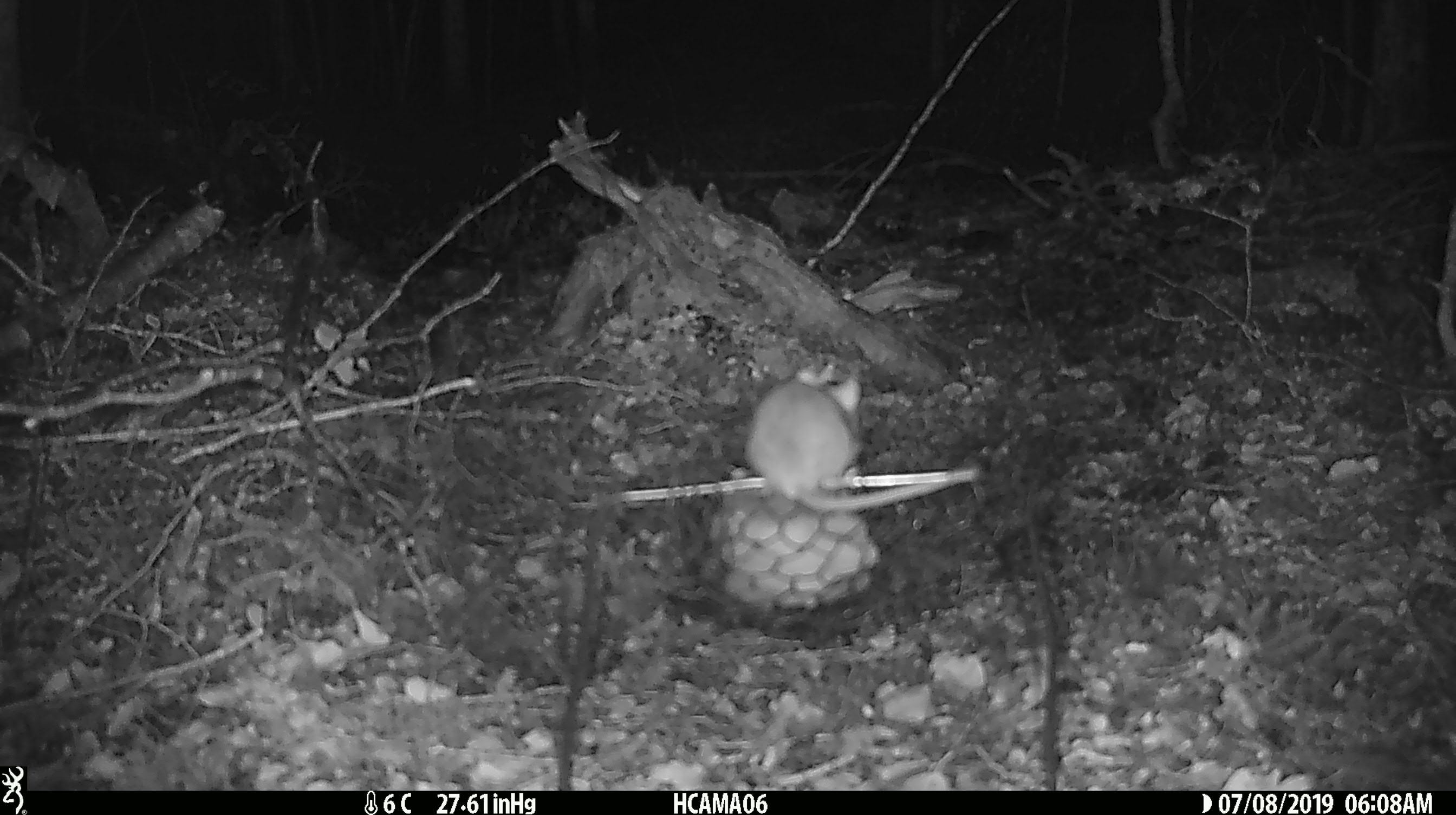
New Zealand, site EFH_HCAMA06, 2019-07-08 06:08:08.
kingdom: Animalia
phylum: Chordata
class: Mammalia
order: Rodentia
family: Muridae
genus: Mus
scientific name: Mus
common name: mouse